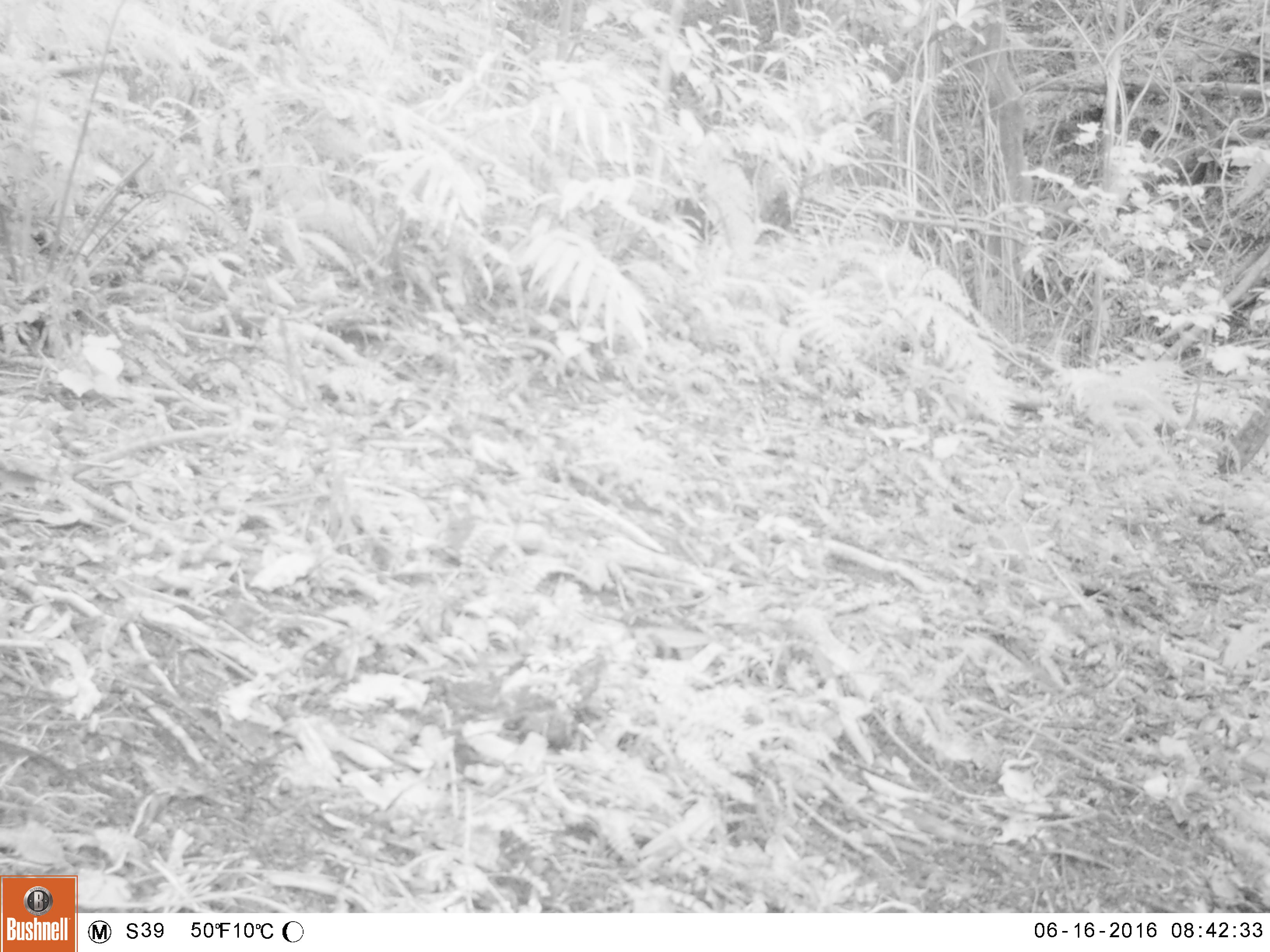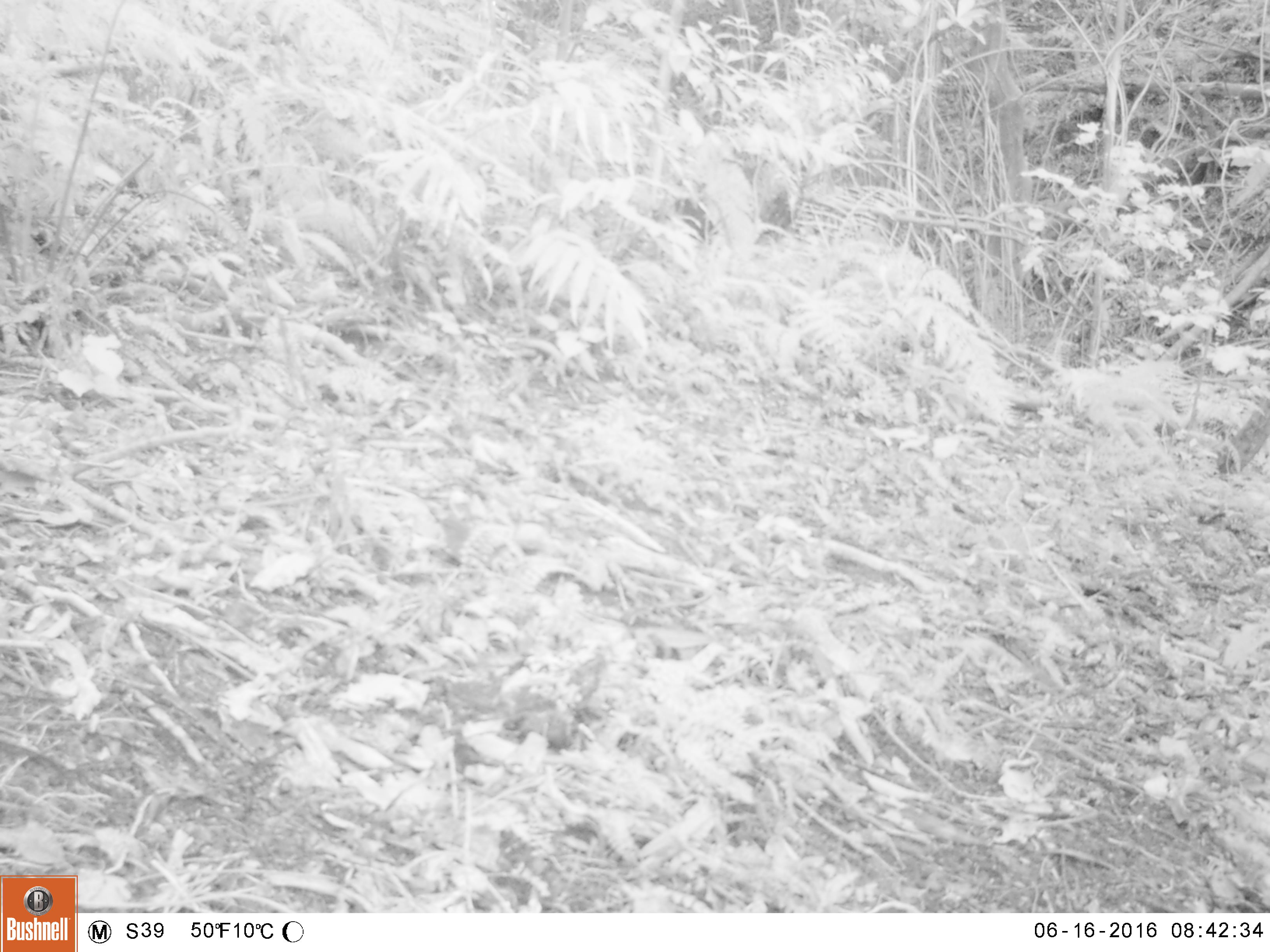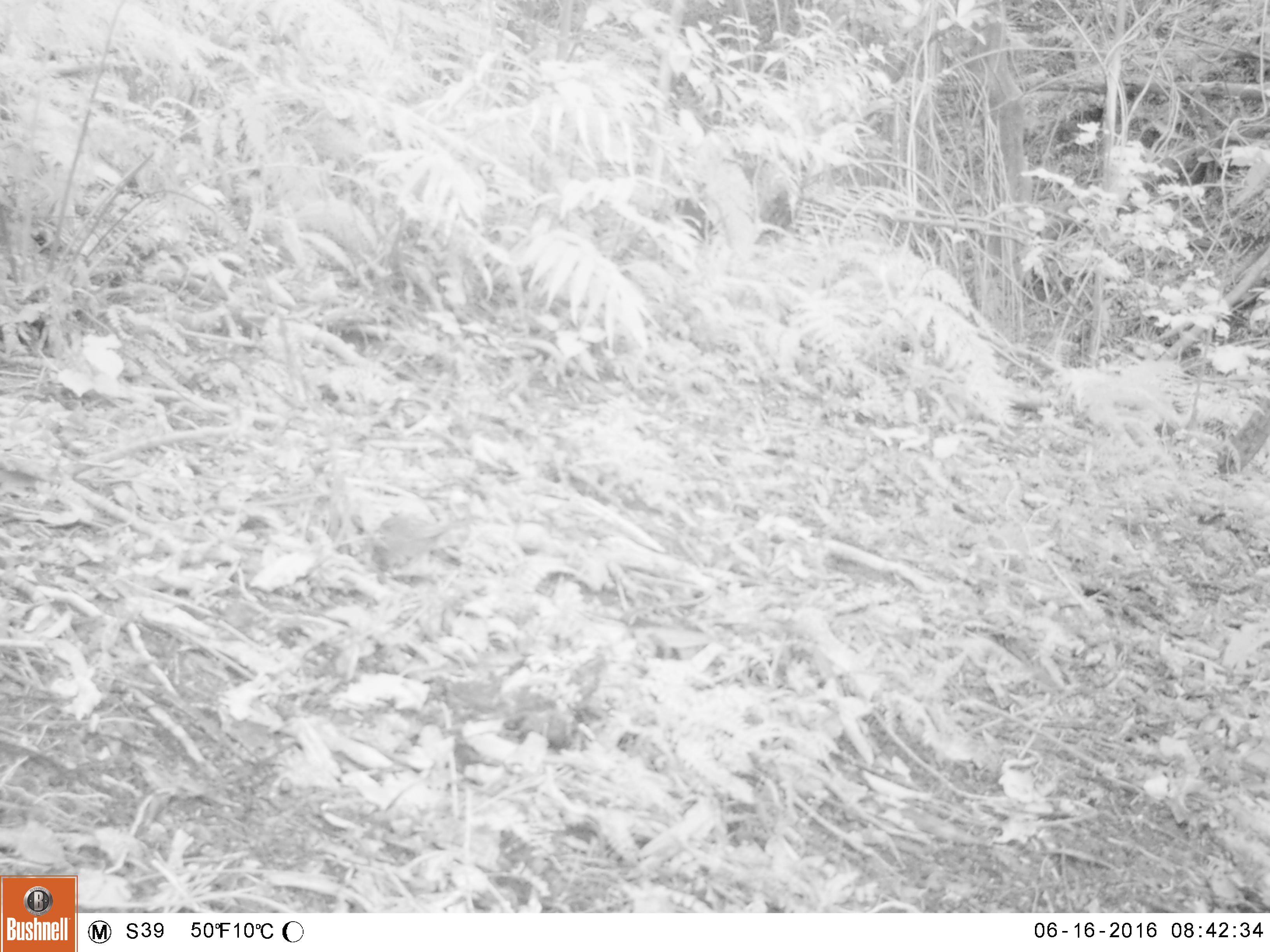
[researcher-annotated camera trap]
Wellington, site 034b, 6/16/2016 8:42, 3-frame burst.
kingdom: Animalia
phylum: Chordata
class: Aves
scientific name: Aves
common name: bird